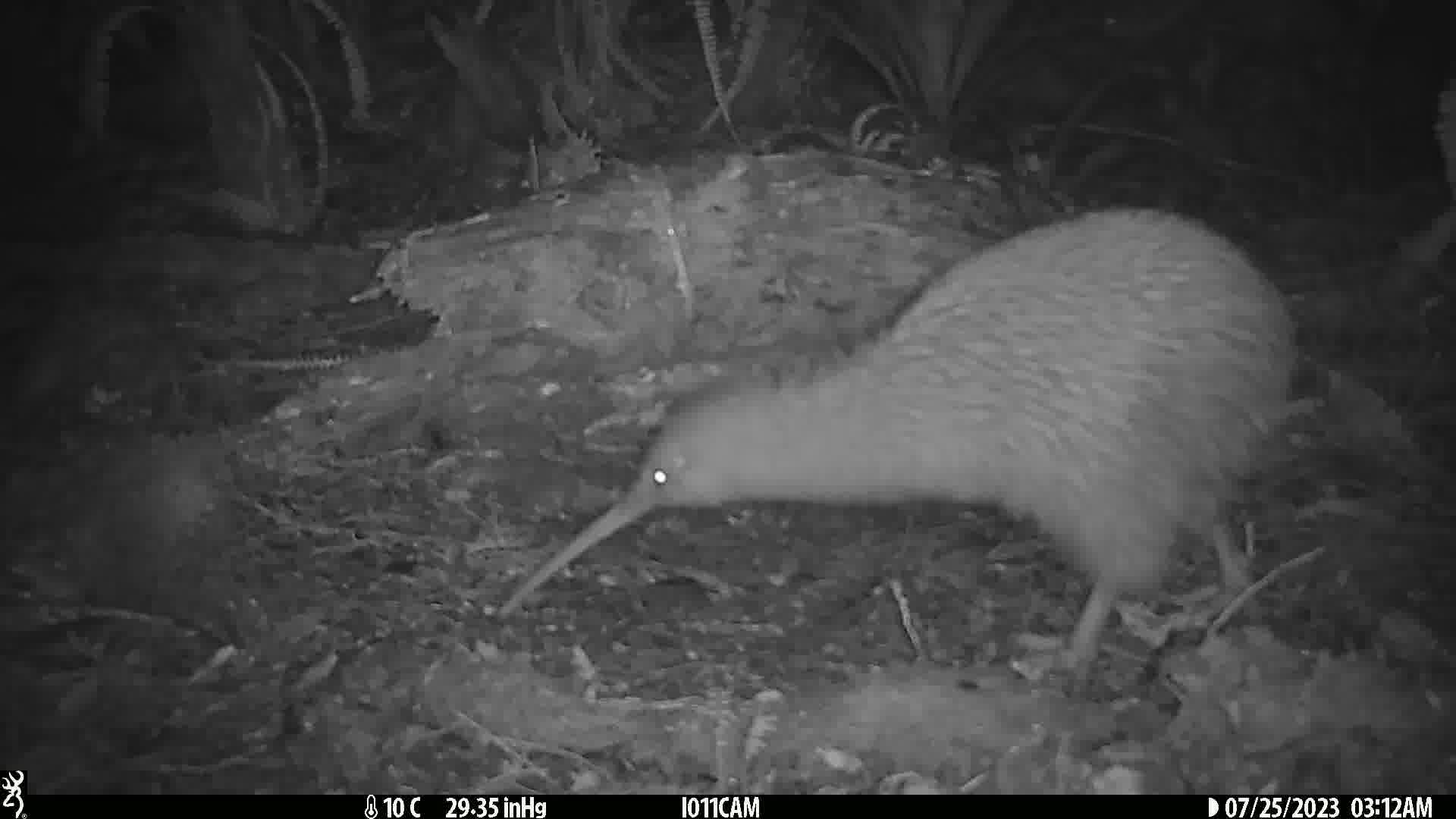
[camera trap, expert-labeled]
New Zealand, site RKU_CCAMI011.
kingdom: Animalia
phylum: Chordata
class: Aves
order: Apterygiformes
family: Apterygidae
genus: Apteryx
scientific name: Apteryx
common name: kiwi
Kiwi (Apteryx).